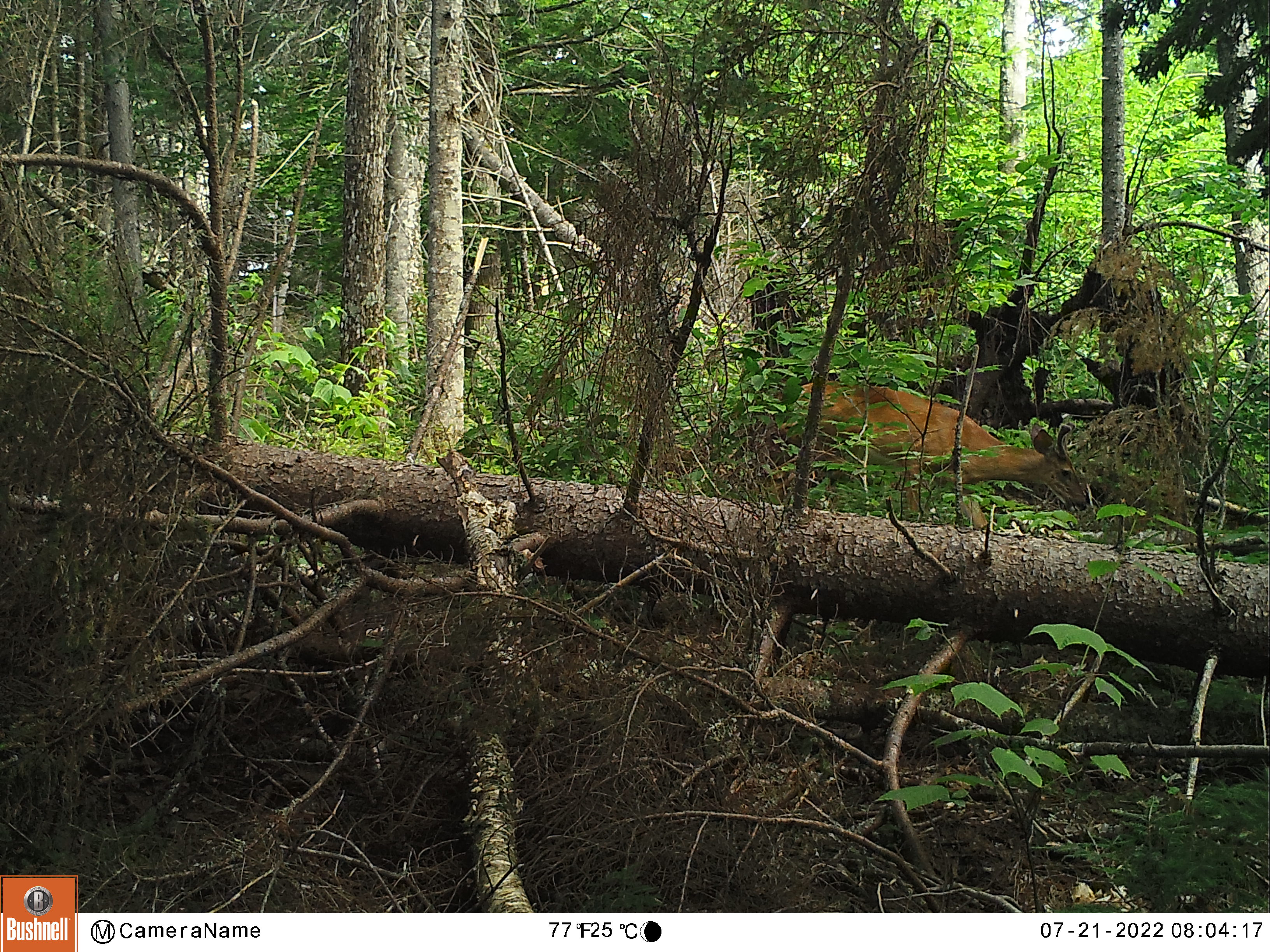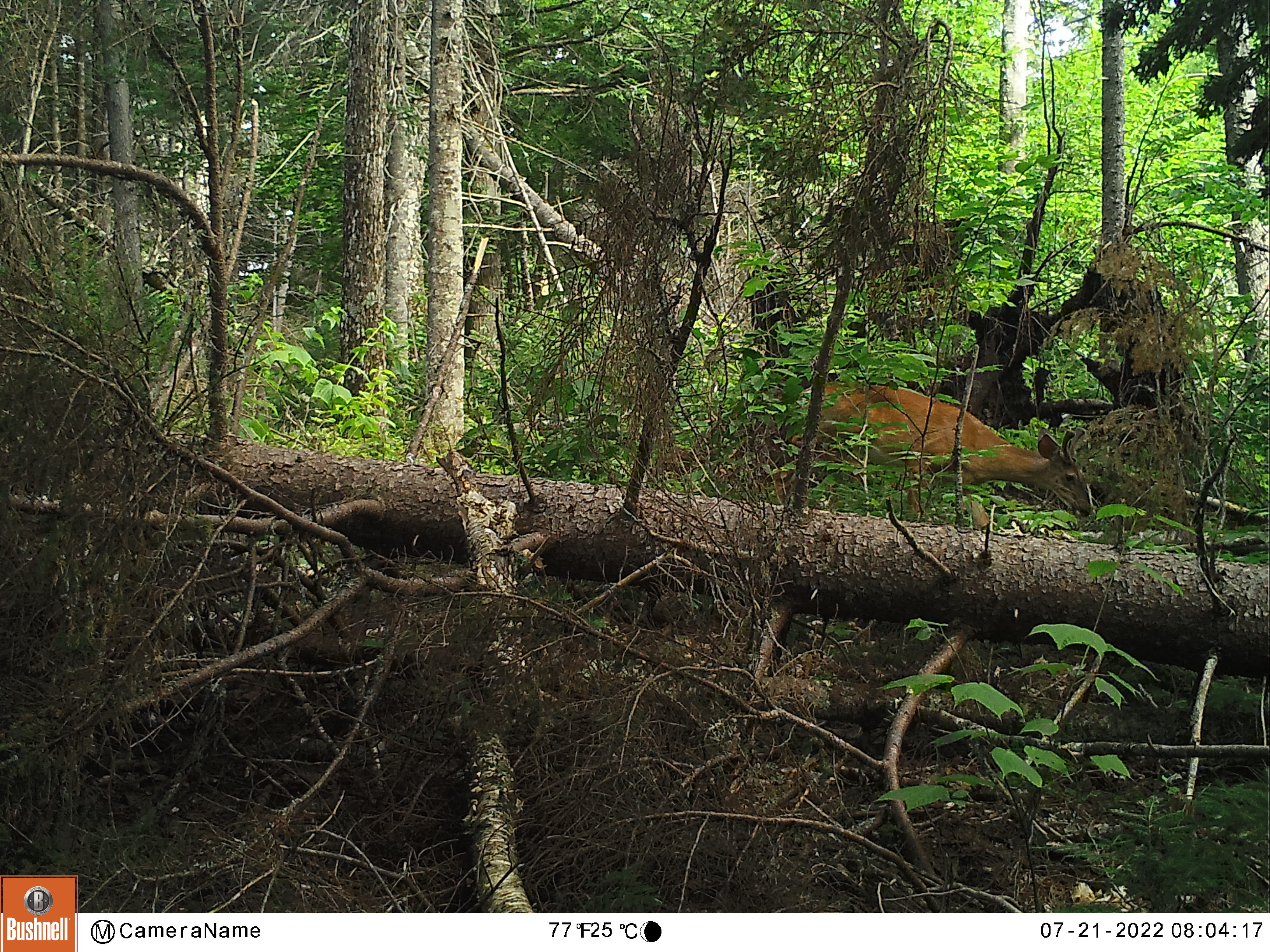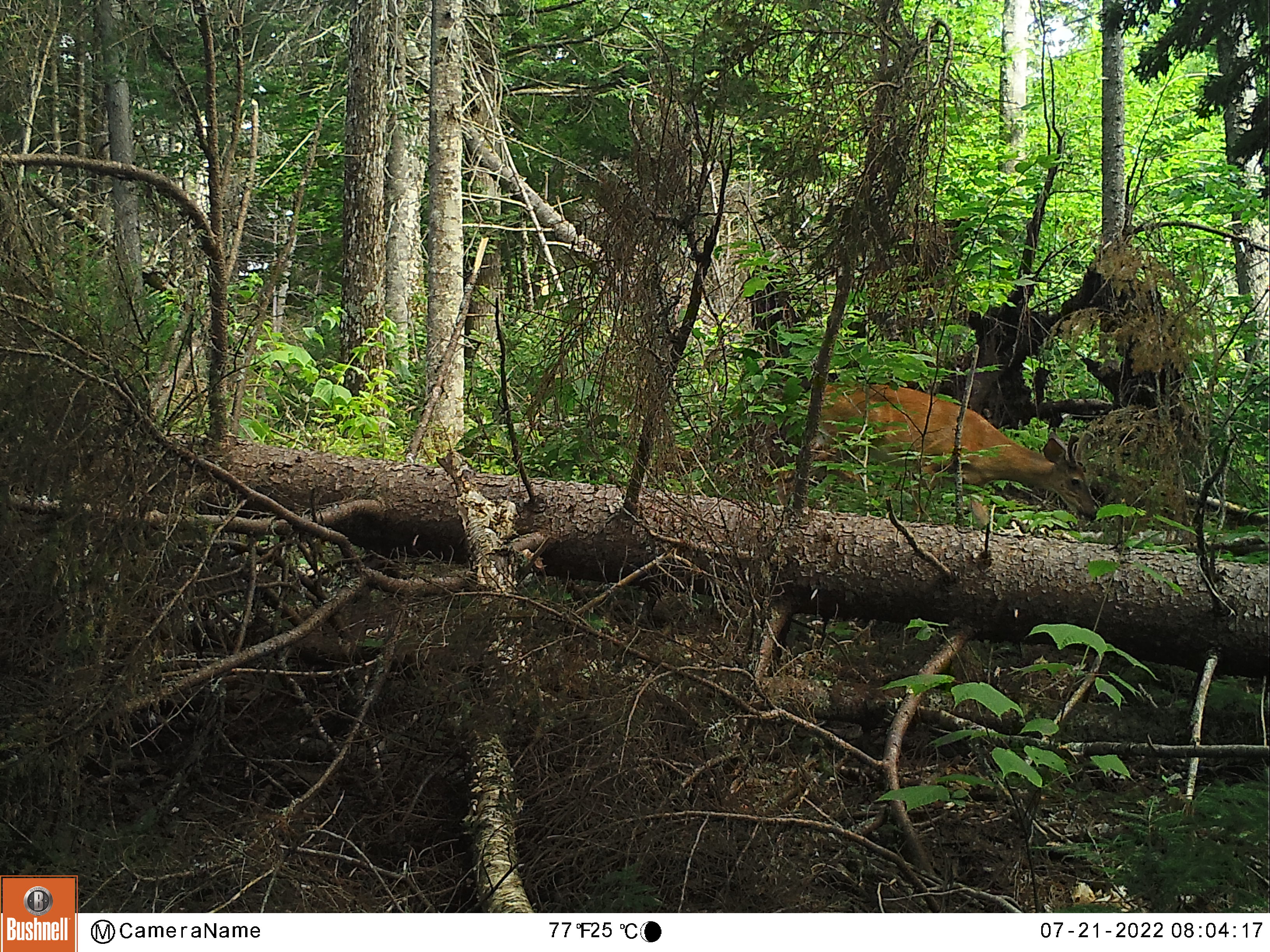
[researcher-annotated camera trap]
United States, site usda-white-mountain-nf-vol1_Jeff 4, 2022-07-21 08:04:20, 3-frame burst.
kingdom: Animalia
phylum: Chordata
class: Mammalia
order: Artiodactyla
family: Cervidae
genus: Odocoileus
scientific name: Odocoileus virginianus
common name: white-tailed deer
White-tailed deer (Odocoileus virginianus).